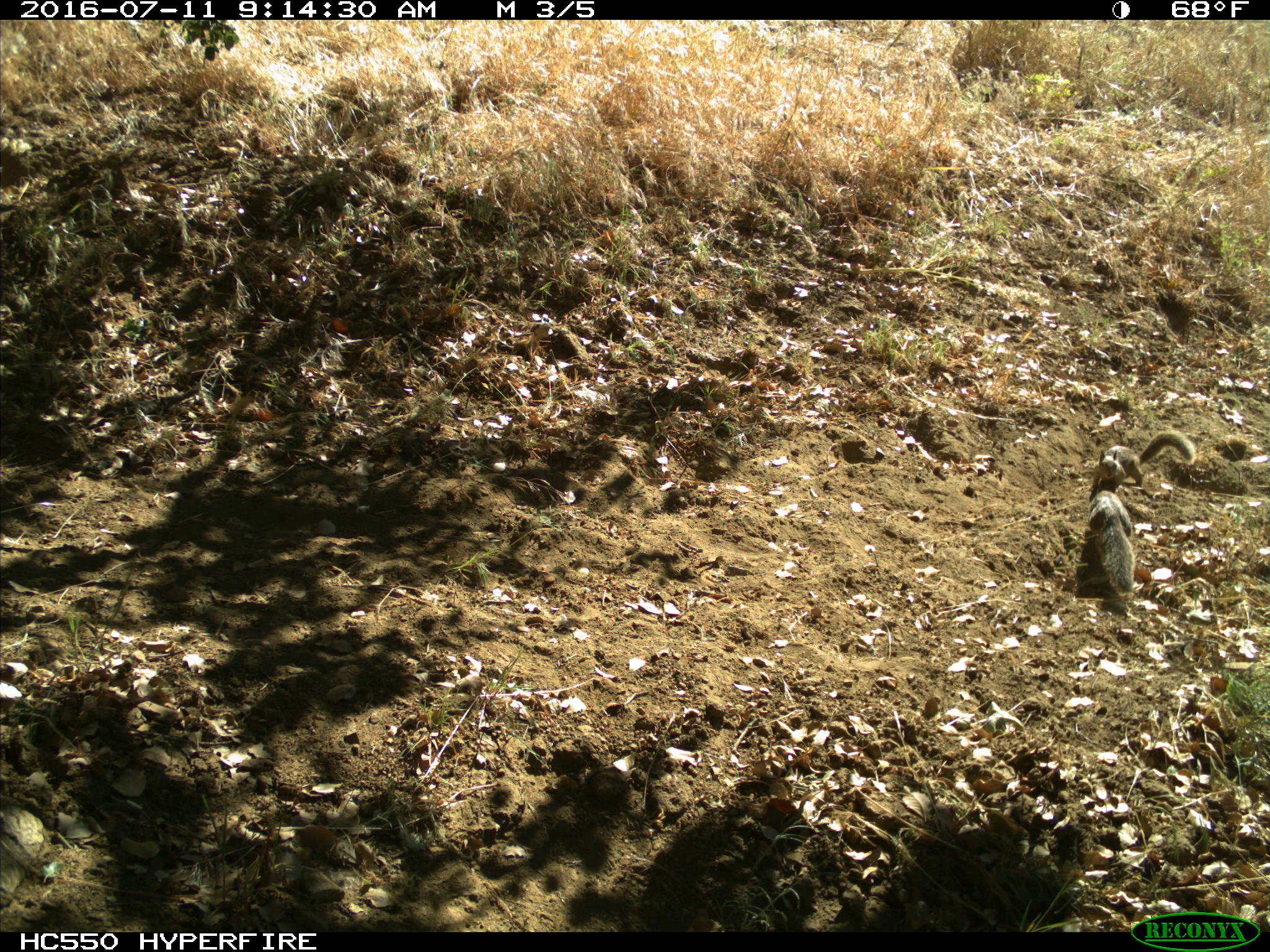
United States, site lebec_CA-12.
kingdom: Animalia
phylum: Chordata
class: Mammalia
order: Rodentia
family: Sciuridae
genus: Otospermophilus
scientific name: Otospermophilus beecheyi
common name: california ground squirrel